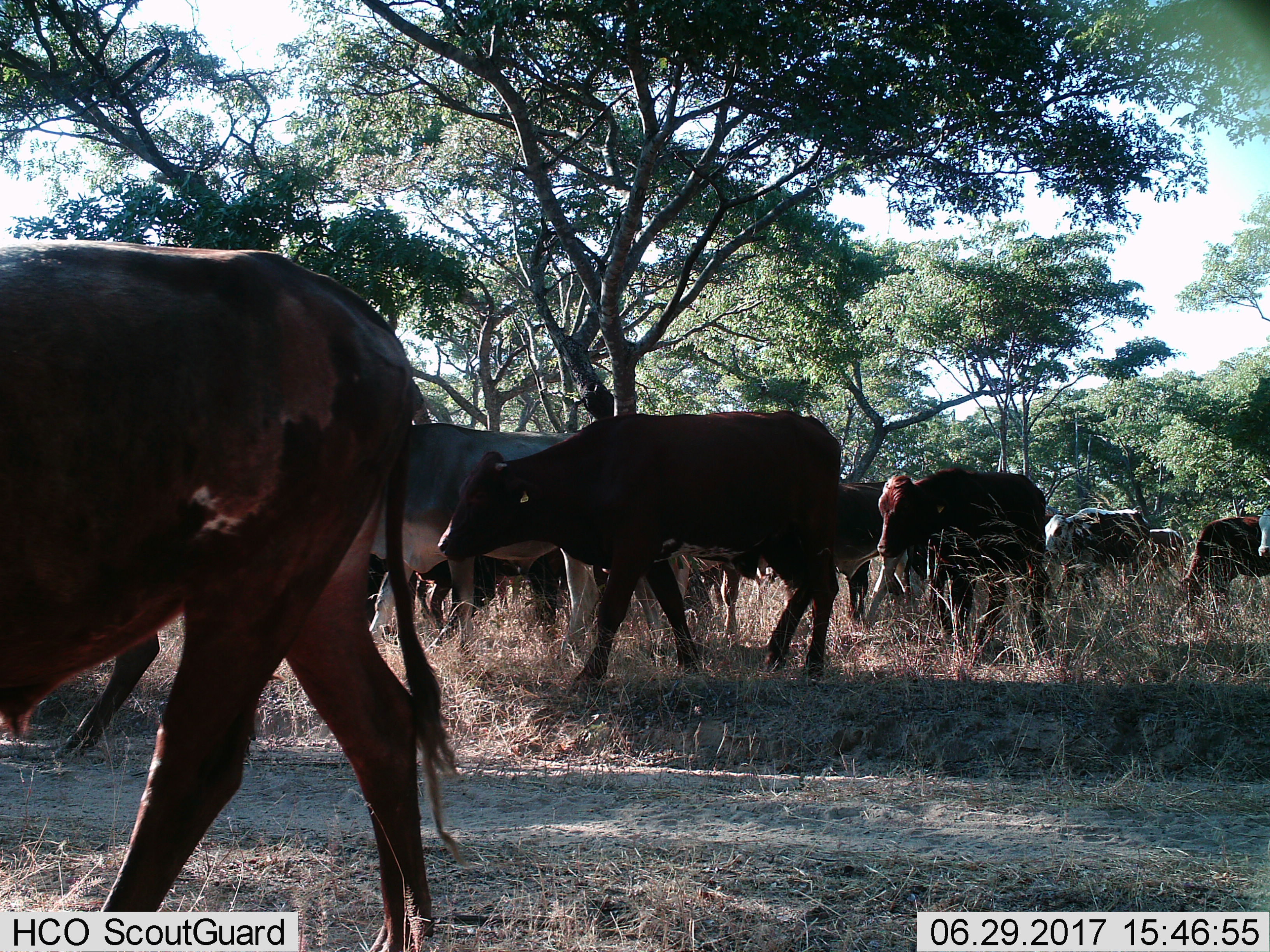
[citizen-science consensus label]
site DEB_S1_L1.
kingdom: Animalia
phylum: Chordata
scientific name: Vertebrata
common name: domestic animal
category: domesticanimal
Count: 11-50.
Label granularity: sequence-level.